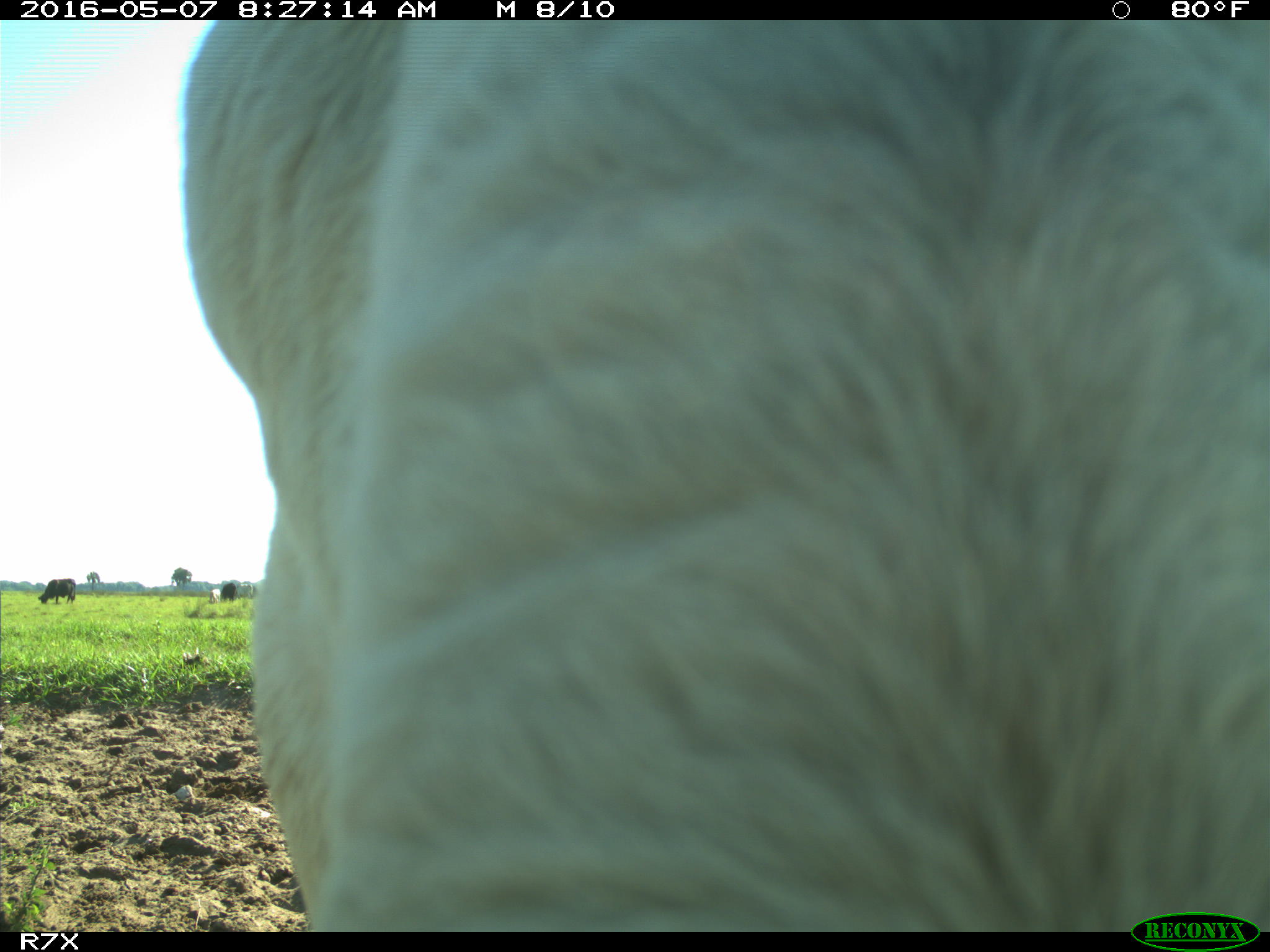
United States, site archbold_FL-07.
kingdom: Animalia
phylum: Chordata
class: Mammalia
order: Artiodactyla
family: Bovidae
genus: Bos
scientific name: Bos taurus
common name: domestic cow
Bos taurus (domestic cow).